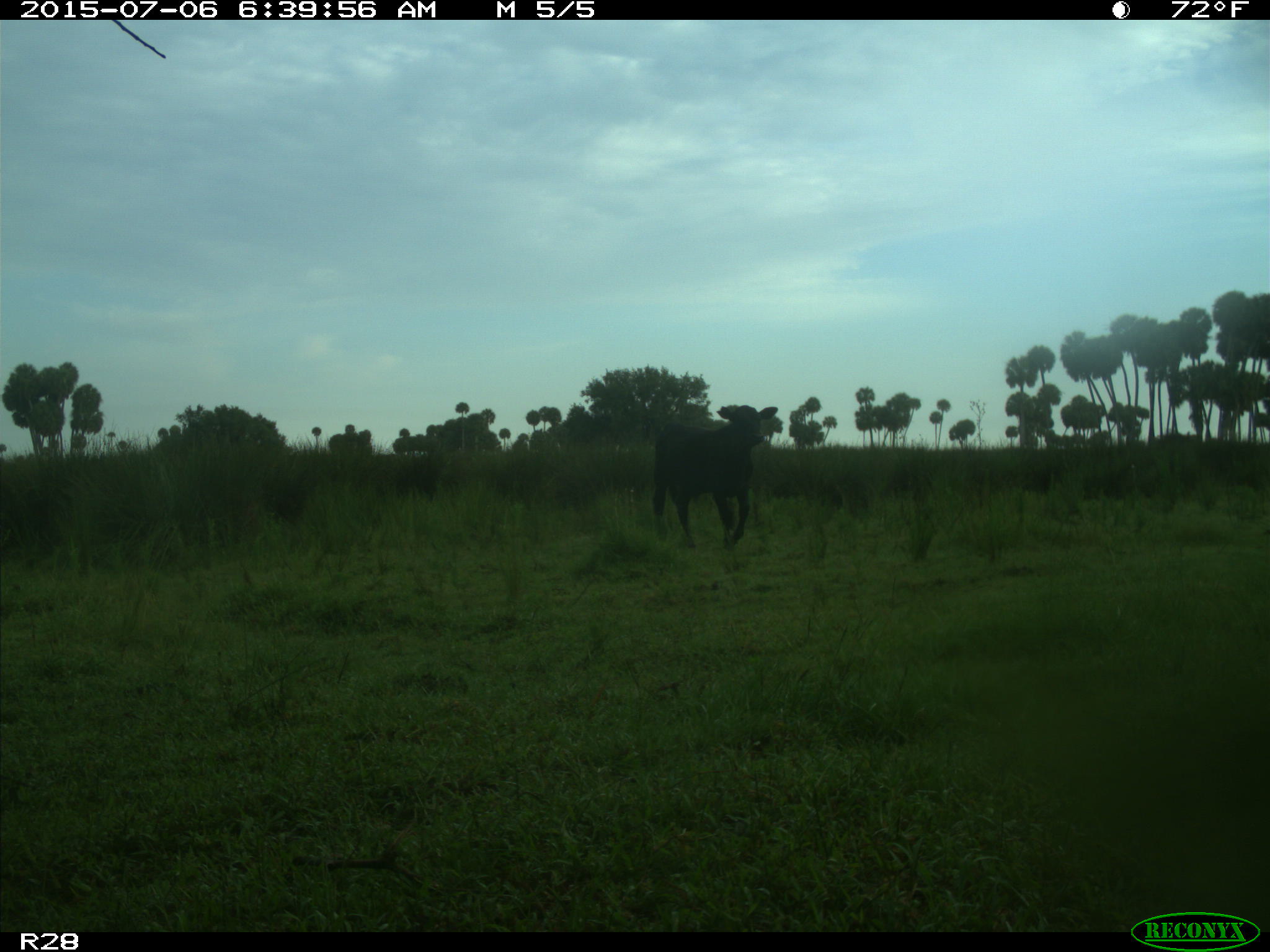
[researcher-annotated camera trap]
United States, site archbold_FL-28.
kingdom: Animalia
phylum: Chordata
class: Mammalia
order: Artiodactyla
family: Bovidae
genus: Bos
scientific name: Bos taurus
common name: domestic cow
Bos taurus (domestic cow).